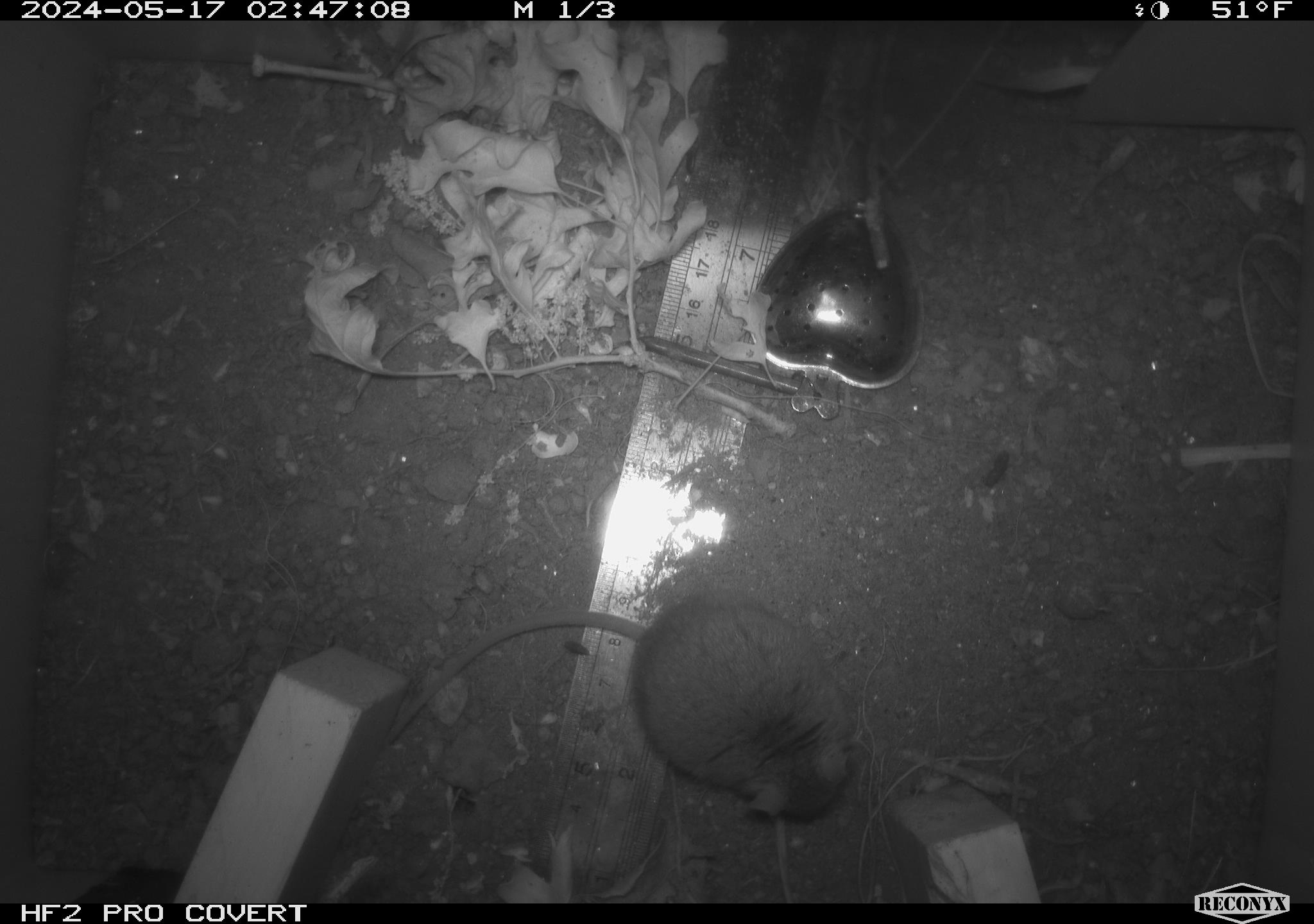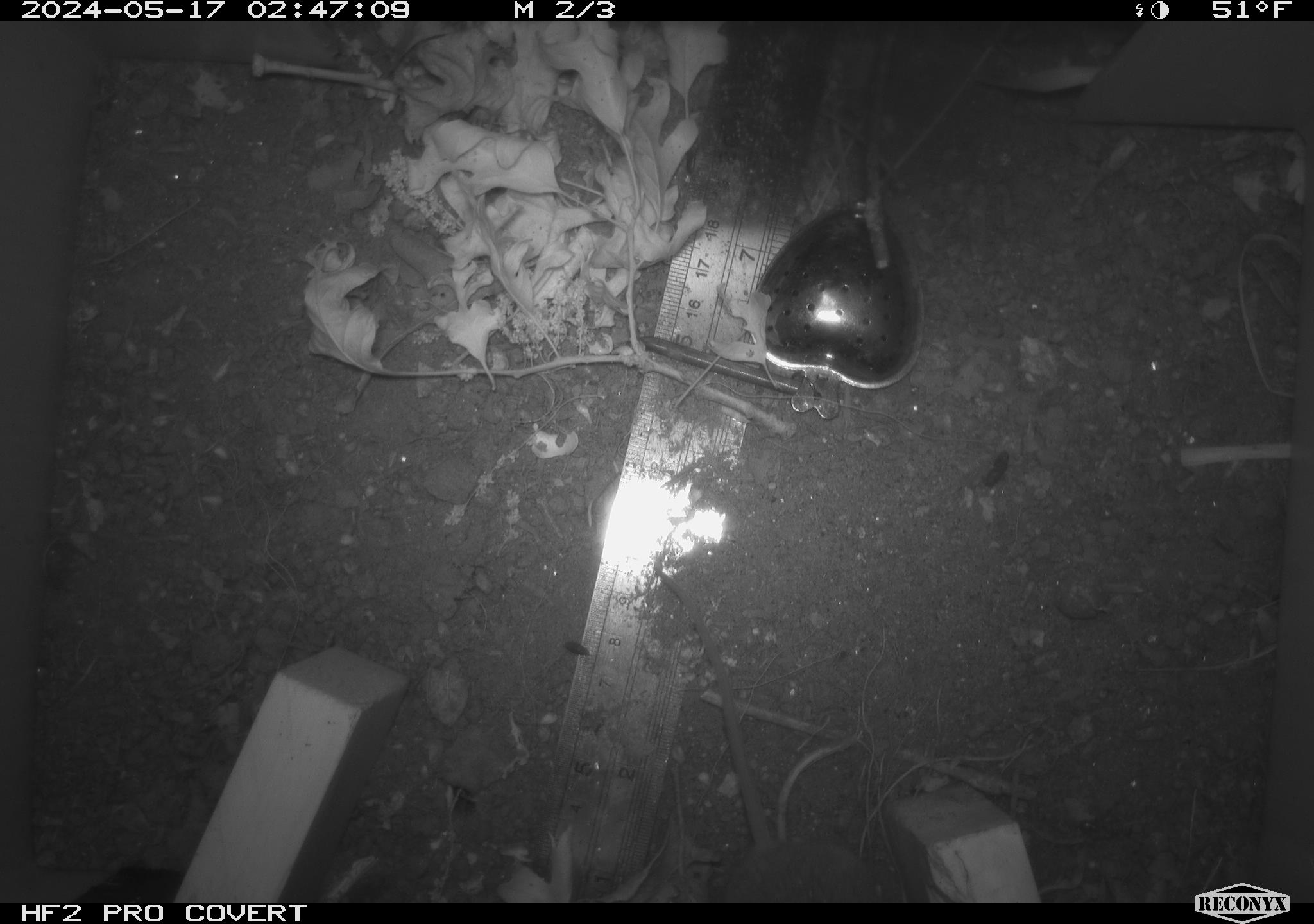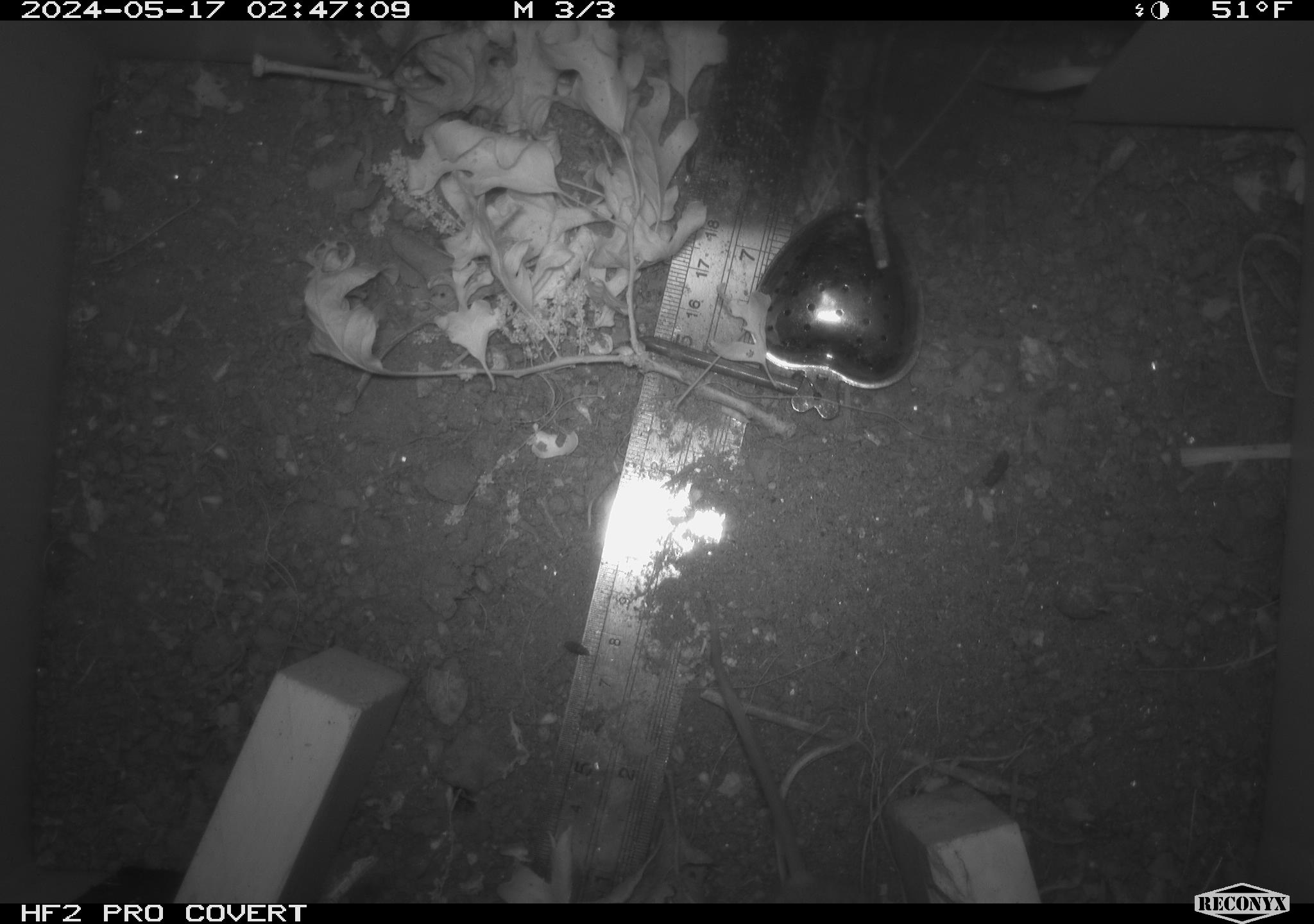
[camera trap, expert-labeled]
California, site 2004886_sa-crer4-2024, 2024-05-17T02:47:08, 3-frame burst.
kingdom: Animalia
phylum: Chordata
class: Mammalia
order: Rodentia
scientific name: Rodentia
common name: mouse species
Mouse species (Rodentia).